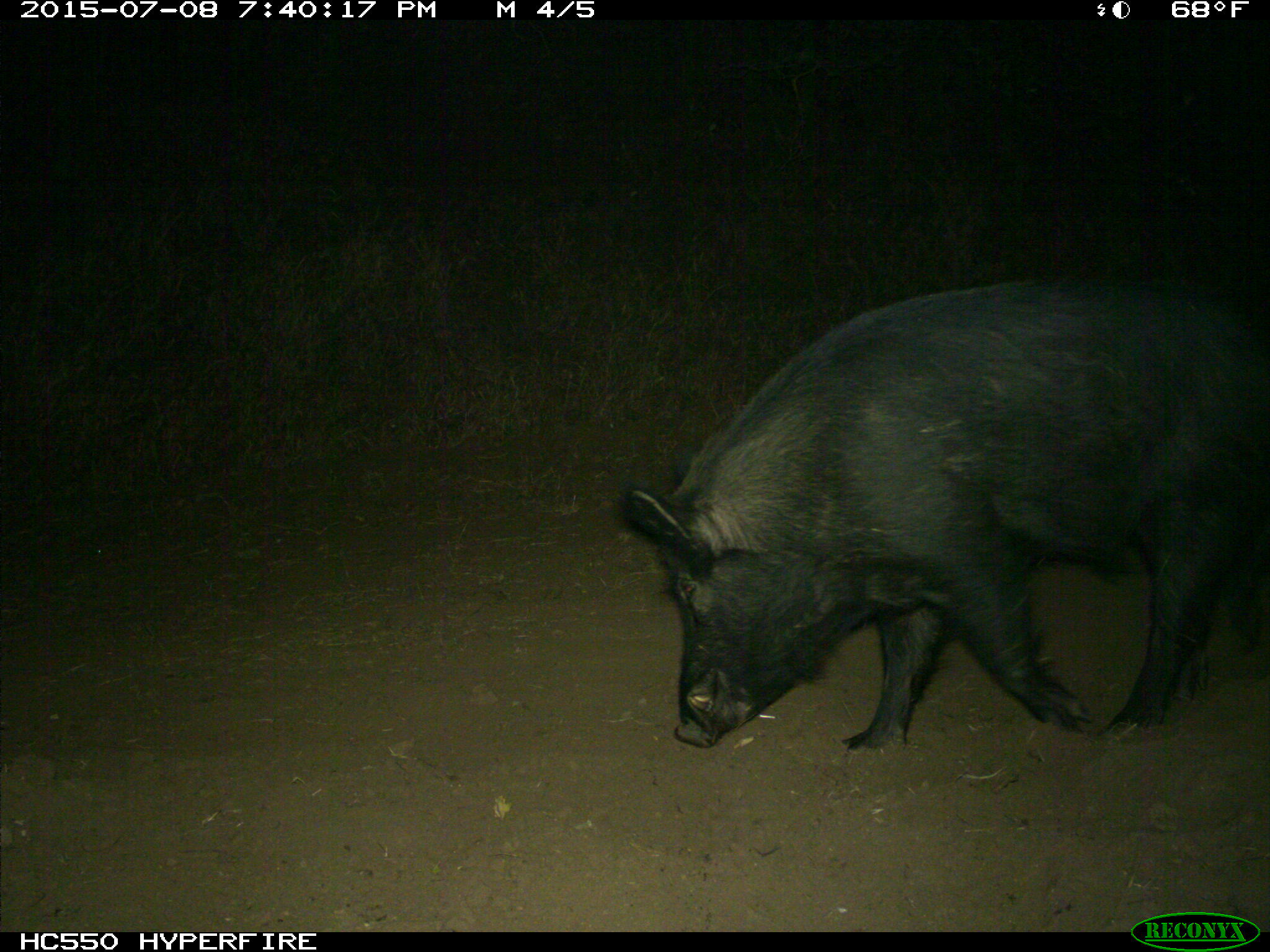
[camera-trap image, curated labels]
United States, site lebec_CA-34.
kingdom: Animalia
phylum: Chordata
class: Mammalia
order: Artiodactyla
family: Suidae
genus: Sus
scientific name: Sus scrofa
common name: wild boar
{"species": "Sus scrofa (wild boar)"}